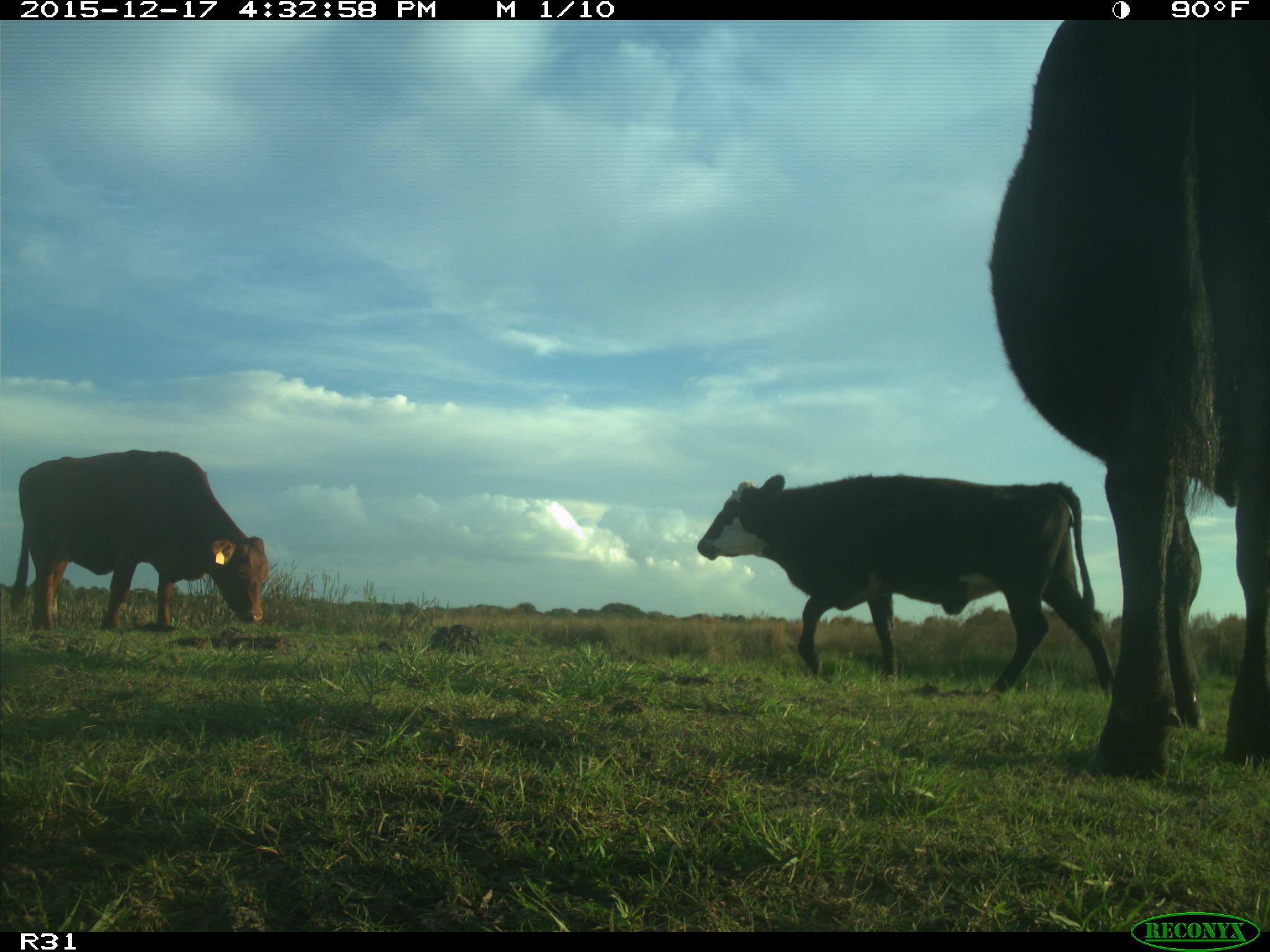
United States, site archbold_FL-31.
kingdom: Animalia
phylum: Chordata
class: Mammalia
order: Artiodactyla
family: Bovidae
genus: Bos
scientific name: Bos taurus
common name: domestic cow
Bos taurus (domestic cow).